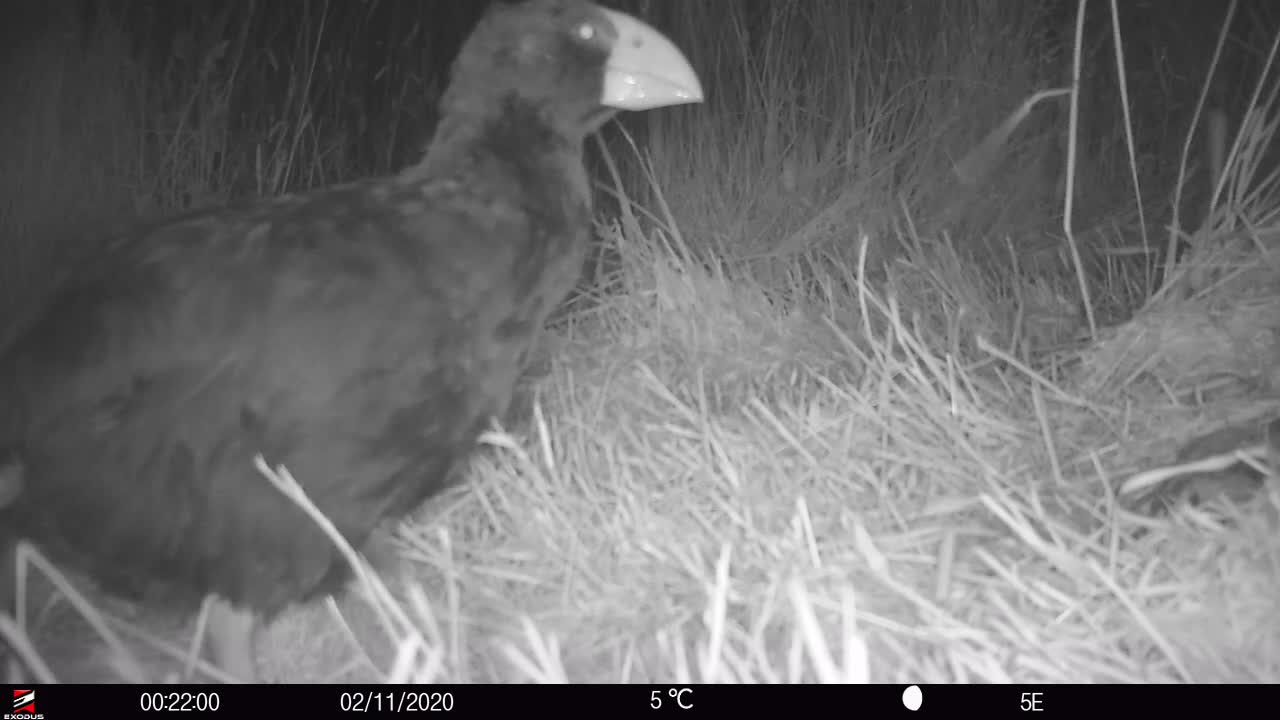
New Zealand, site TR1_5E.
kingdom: Animalia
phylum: Chordata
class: Aves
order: Gruiformes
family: Rallidae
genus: Porphyrio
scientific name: Porphyrio mantelli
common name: takahe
Takahe (Porphyrio mantelli).